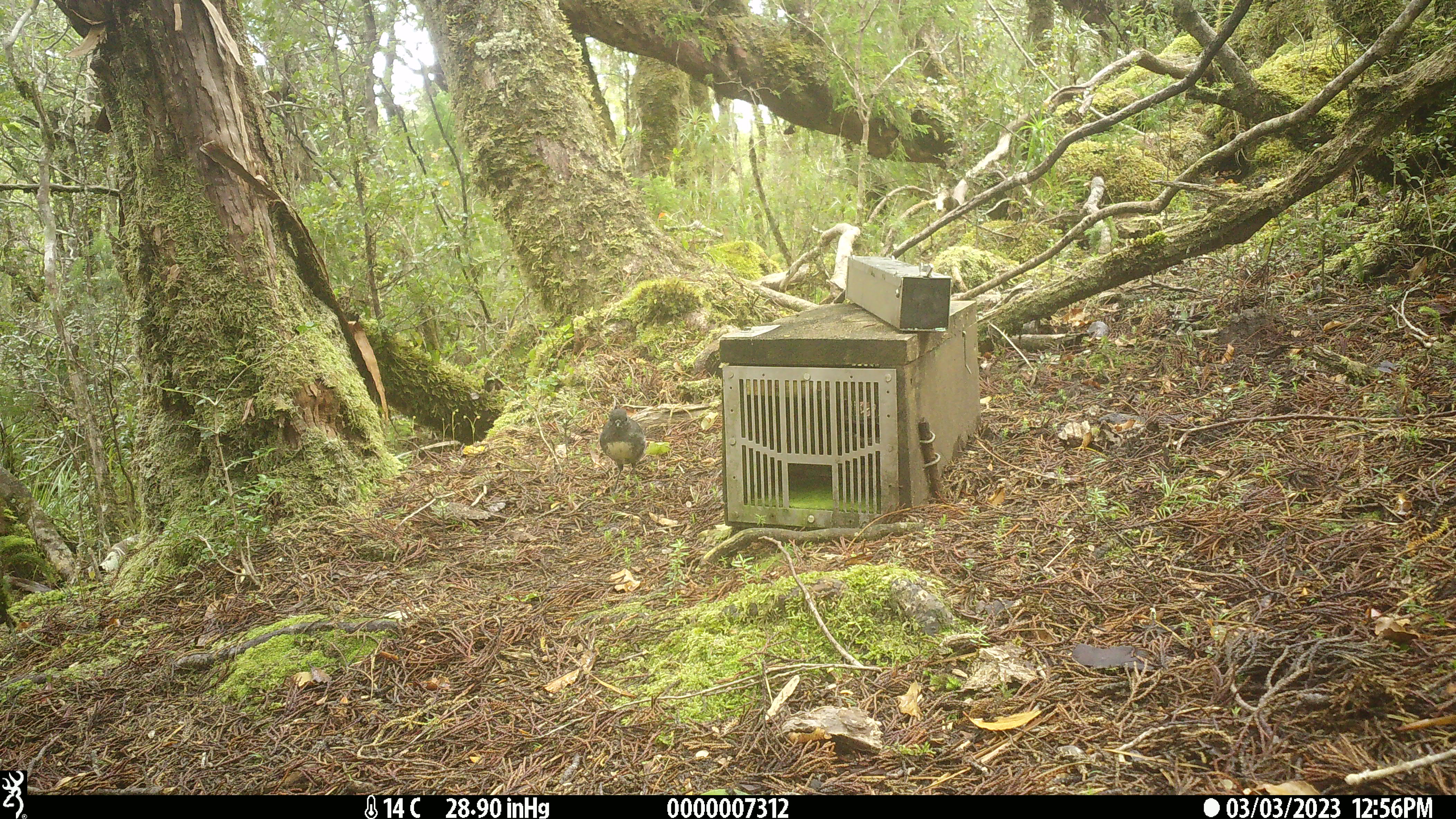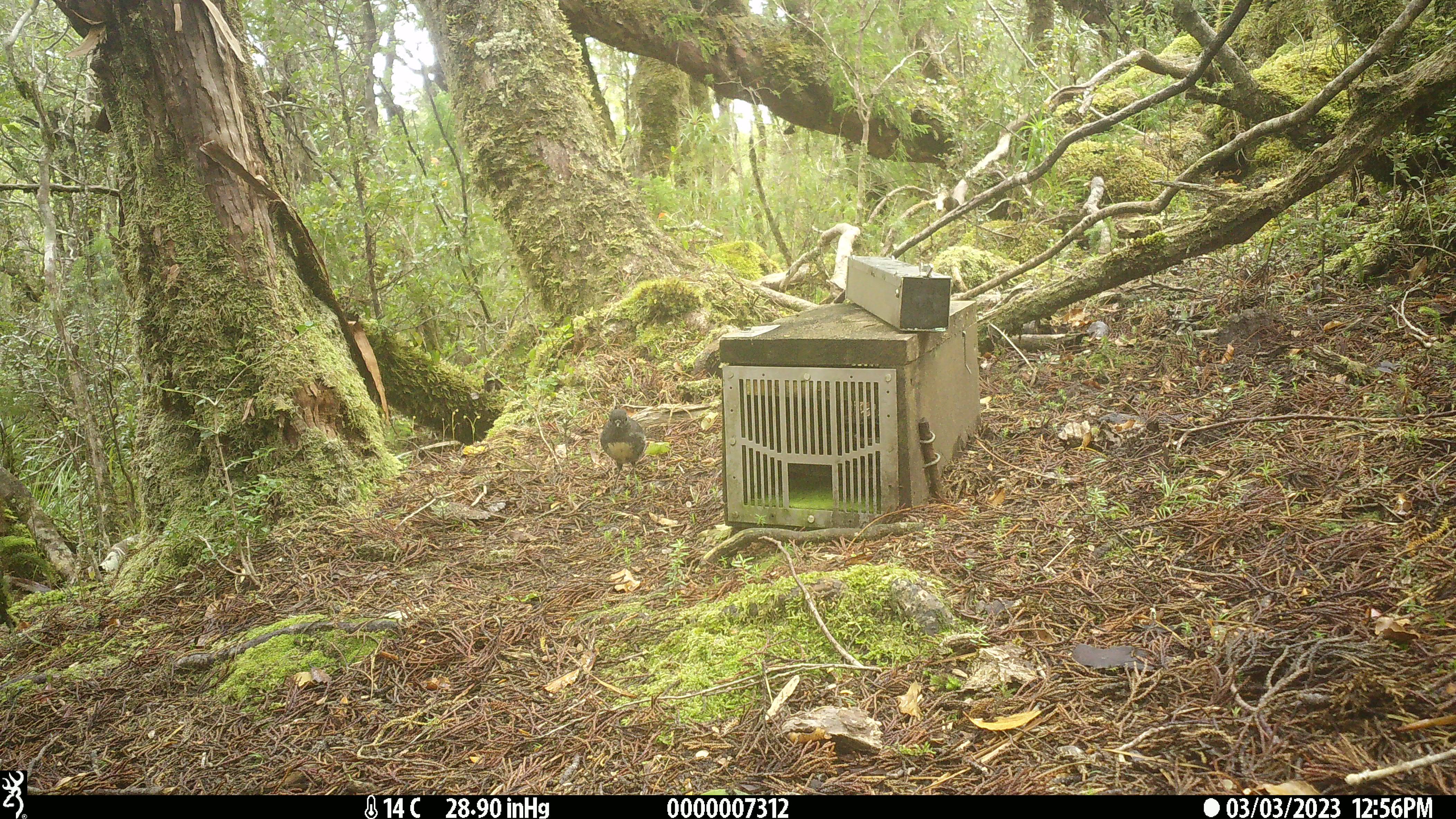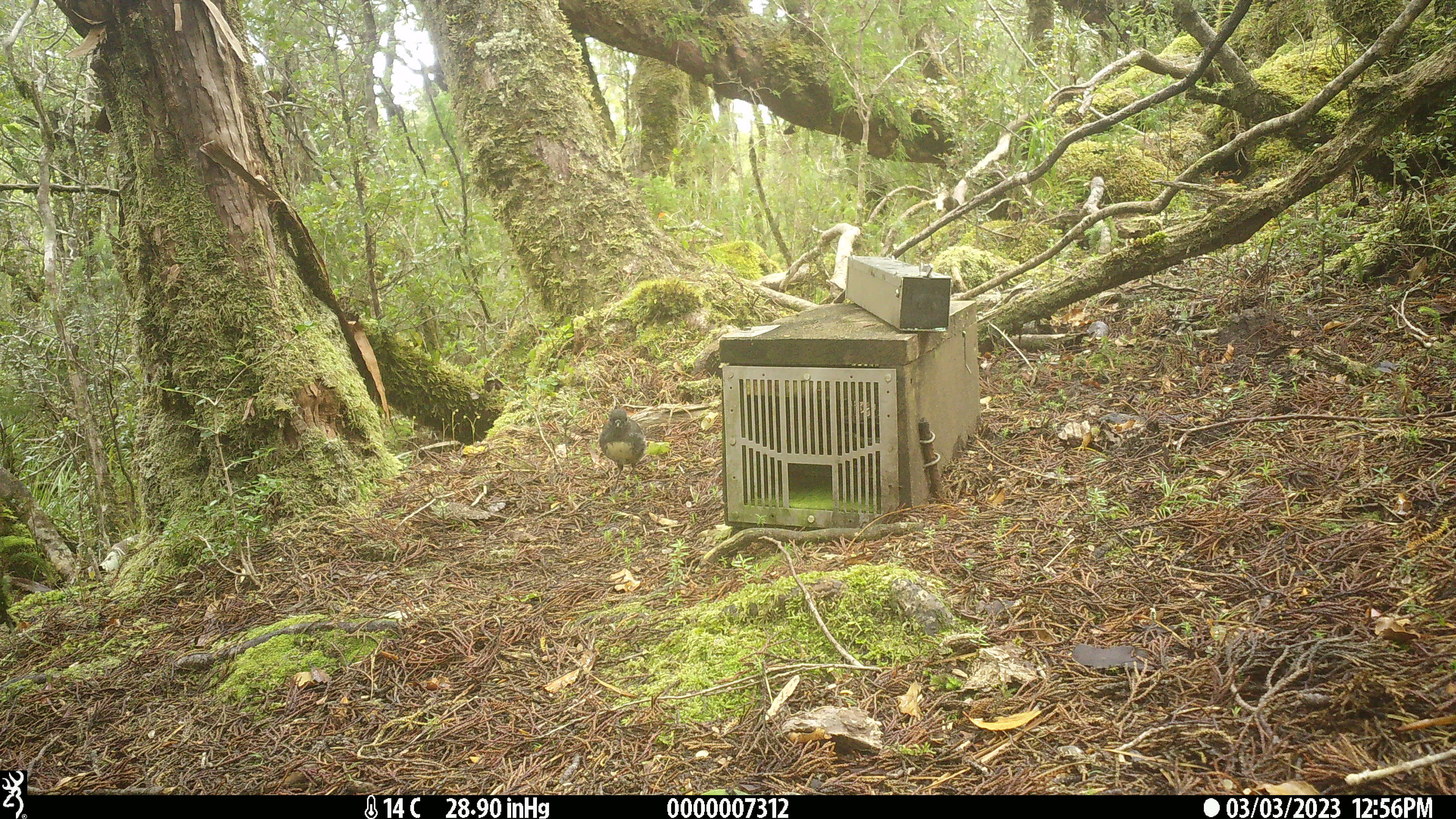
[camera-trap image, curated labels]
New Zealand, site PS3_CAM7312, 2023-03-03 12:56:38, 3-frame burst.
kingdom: Animalia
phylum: Chordata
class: Aves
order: Passeriformes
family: Petroicidae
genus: Petroica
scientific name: Petroica australis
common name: new zealand robin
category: robin